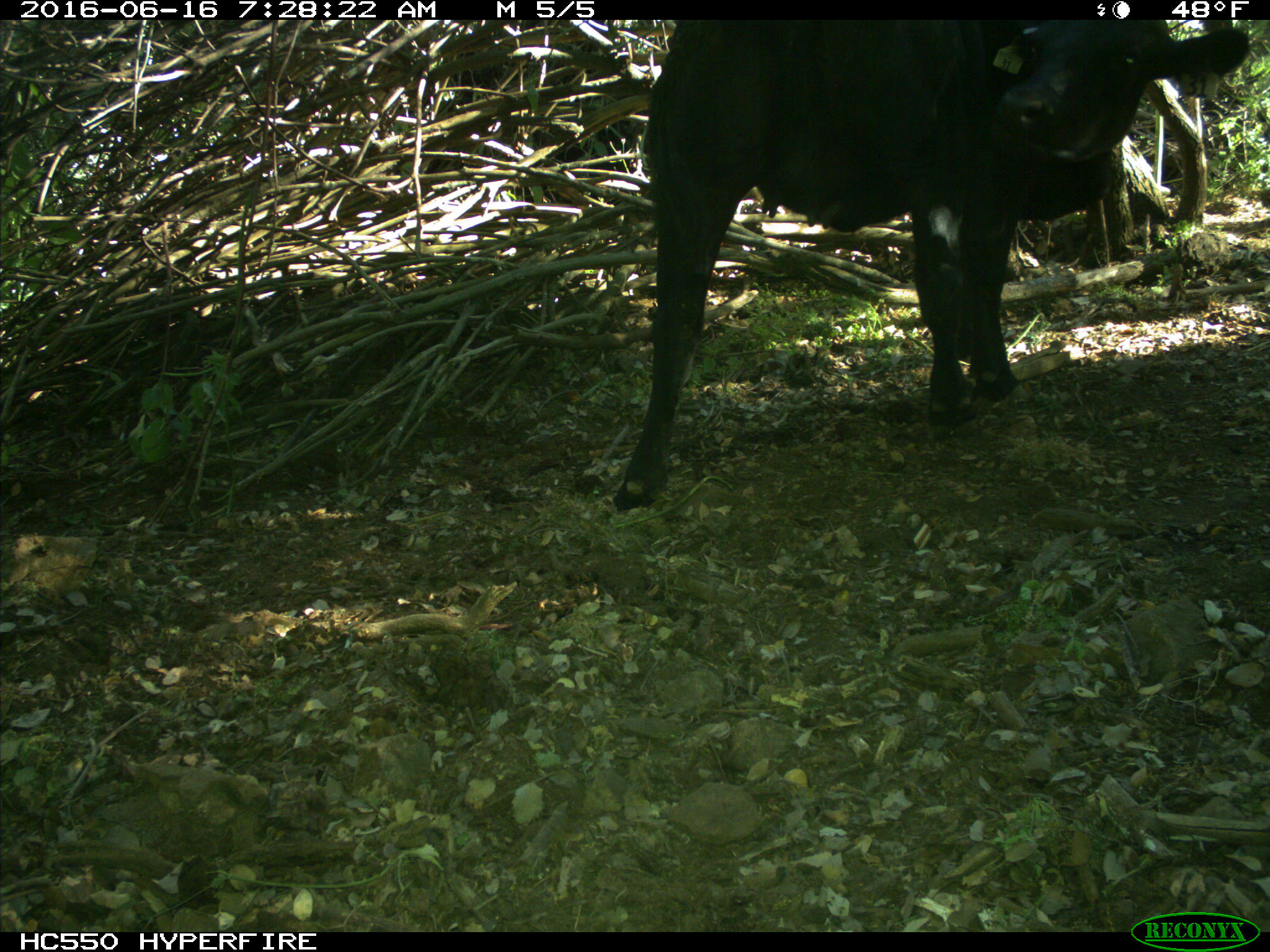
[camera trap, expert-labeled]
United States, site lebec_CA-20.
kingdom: Animalia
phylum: Chordata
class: Mammalia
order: Artiodactyla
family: Bovidae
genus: Bos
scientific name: Bos taurus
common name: domestic cow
Bos taurus (domestic cow).